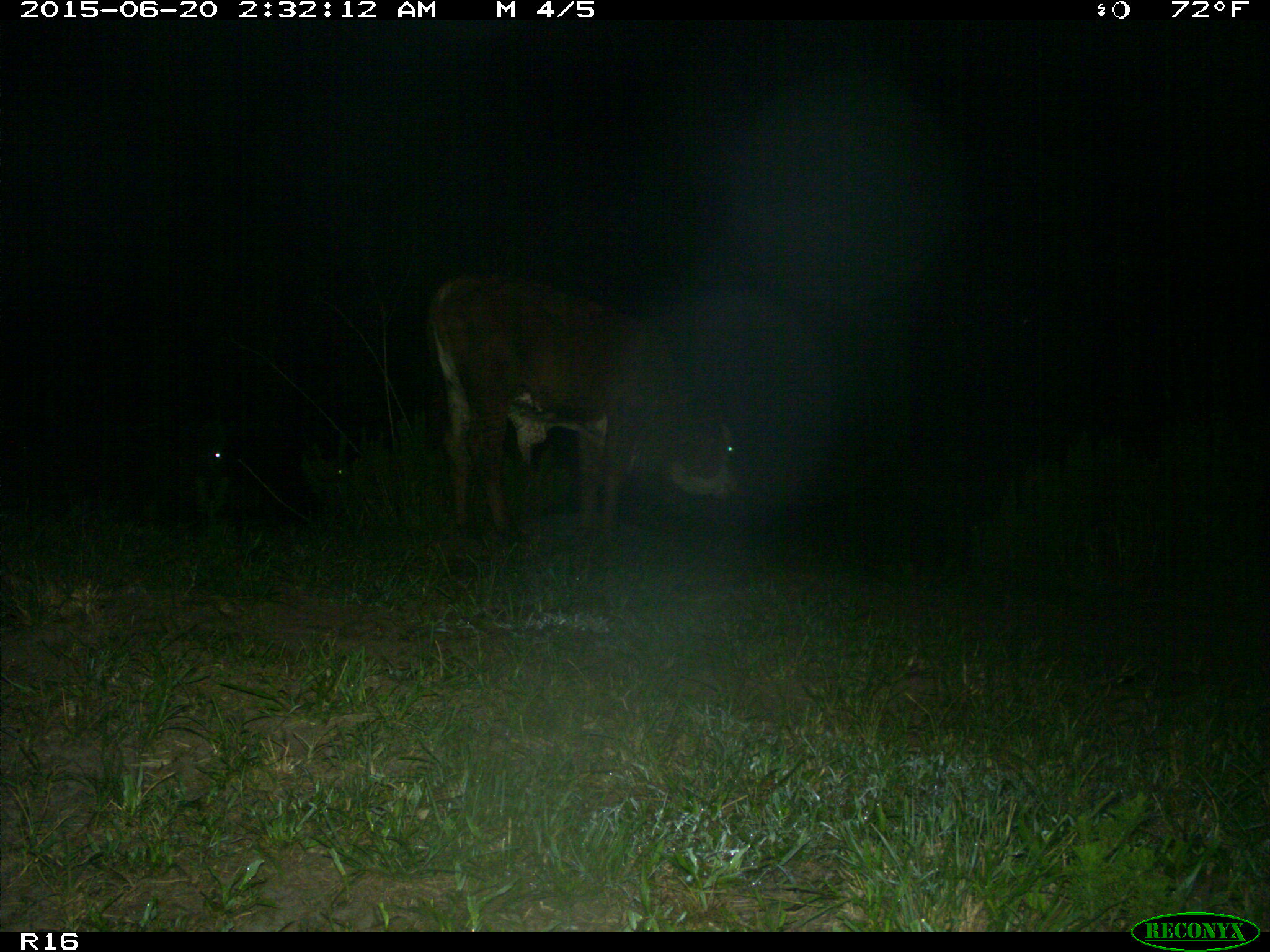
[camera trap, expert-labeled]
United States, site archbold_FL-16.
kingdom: Animalia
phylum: Chordata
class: Mammalia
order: Artiodactyla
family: Bovidae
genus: Bos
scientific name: Bos taurus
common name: domestic cow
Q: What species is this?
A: Bos taurus (domestic cow).